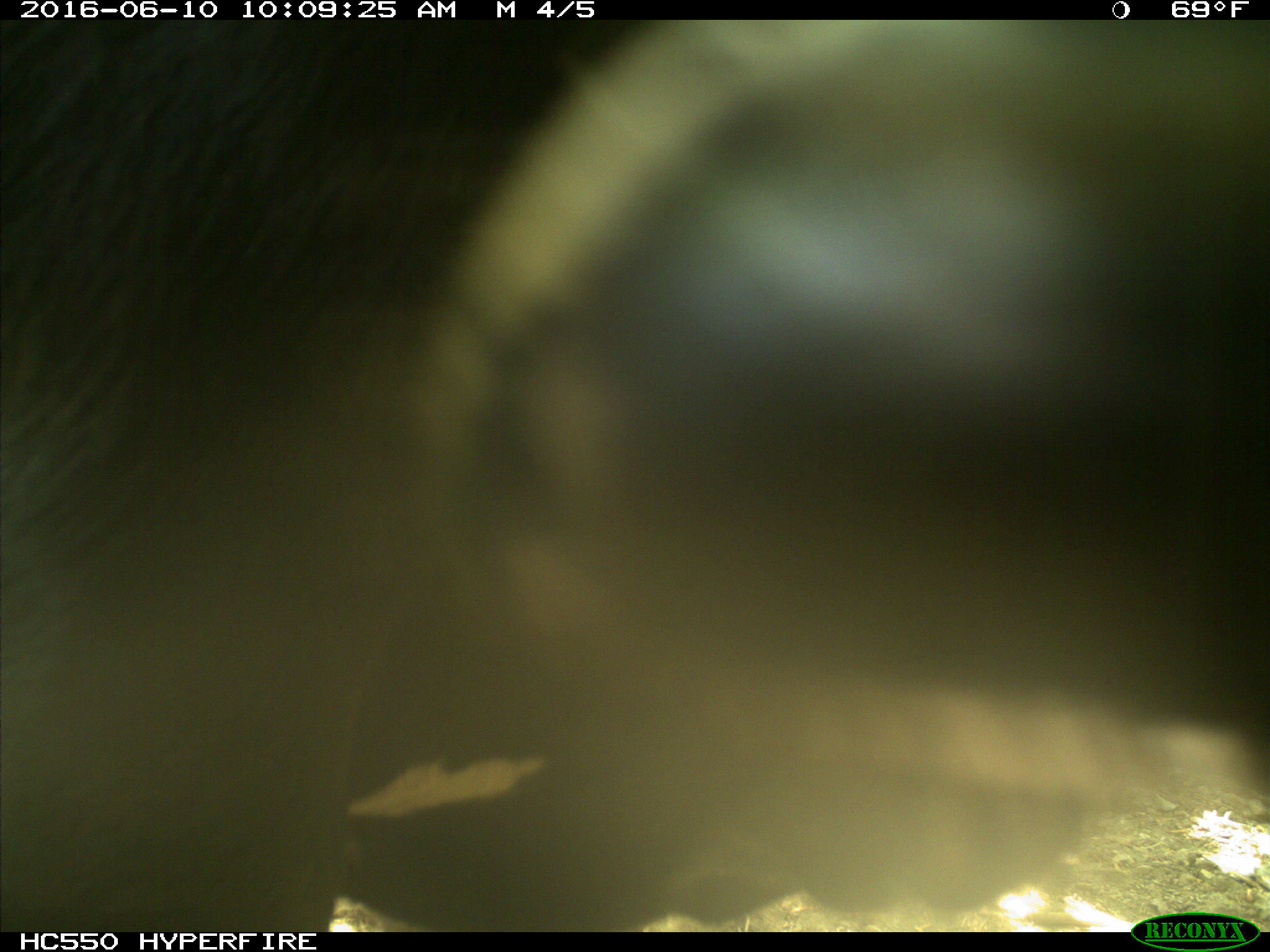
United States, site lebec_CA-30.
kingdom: Animalia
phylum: Chordata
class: Mammalia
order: Artiodactyla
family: Bovidae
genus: Bos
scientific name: Bos taurus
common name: domestic cow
Bos taurus (domestic cow).